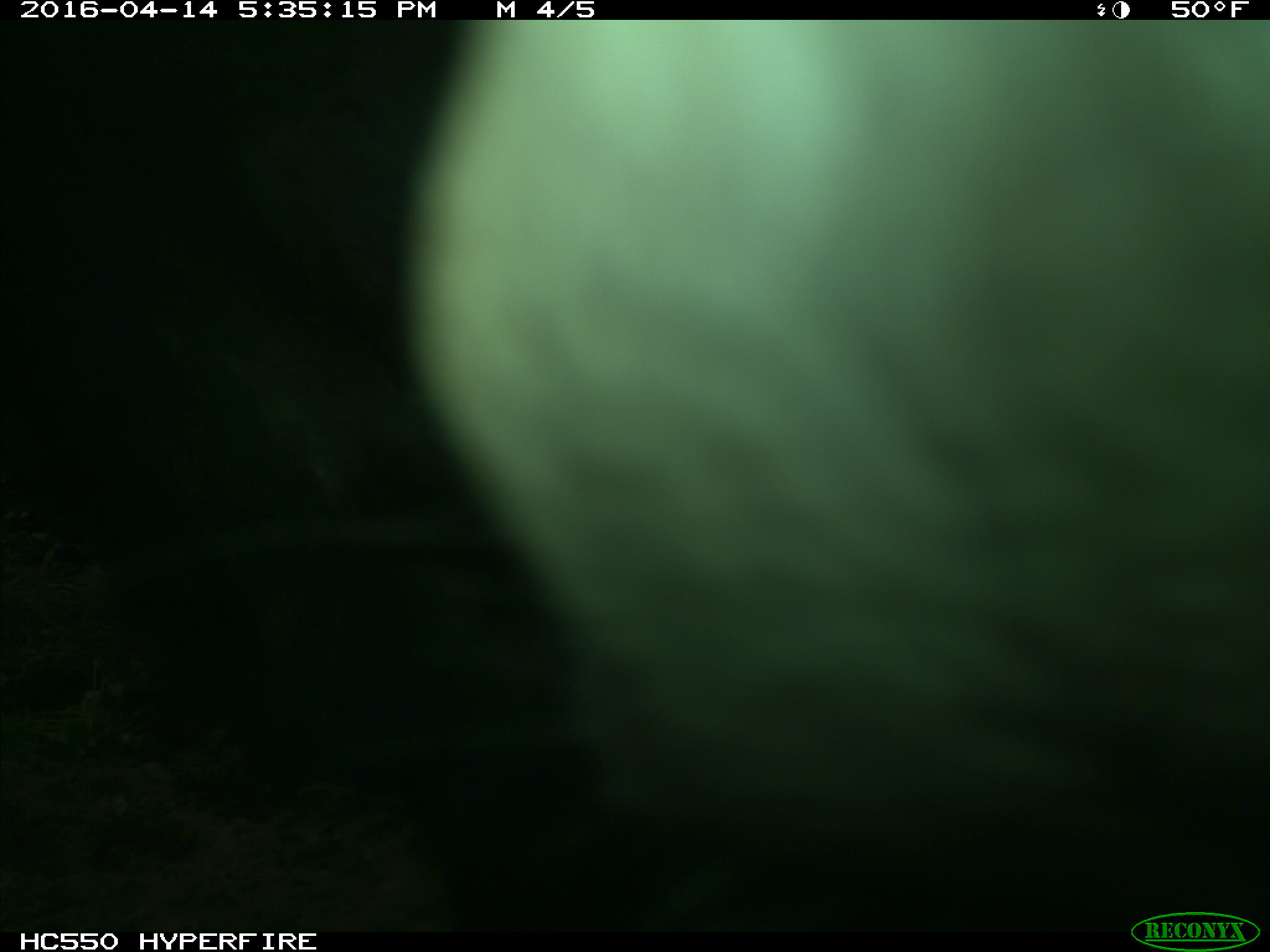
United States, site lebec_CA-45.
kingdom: Animalia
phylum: Chordata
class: Mammalia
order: Artiodactyla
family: Bovidae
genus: Bos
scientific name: Bos taurus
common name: domestic cow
Bos taurus (domestic cow).